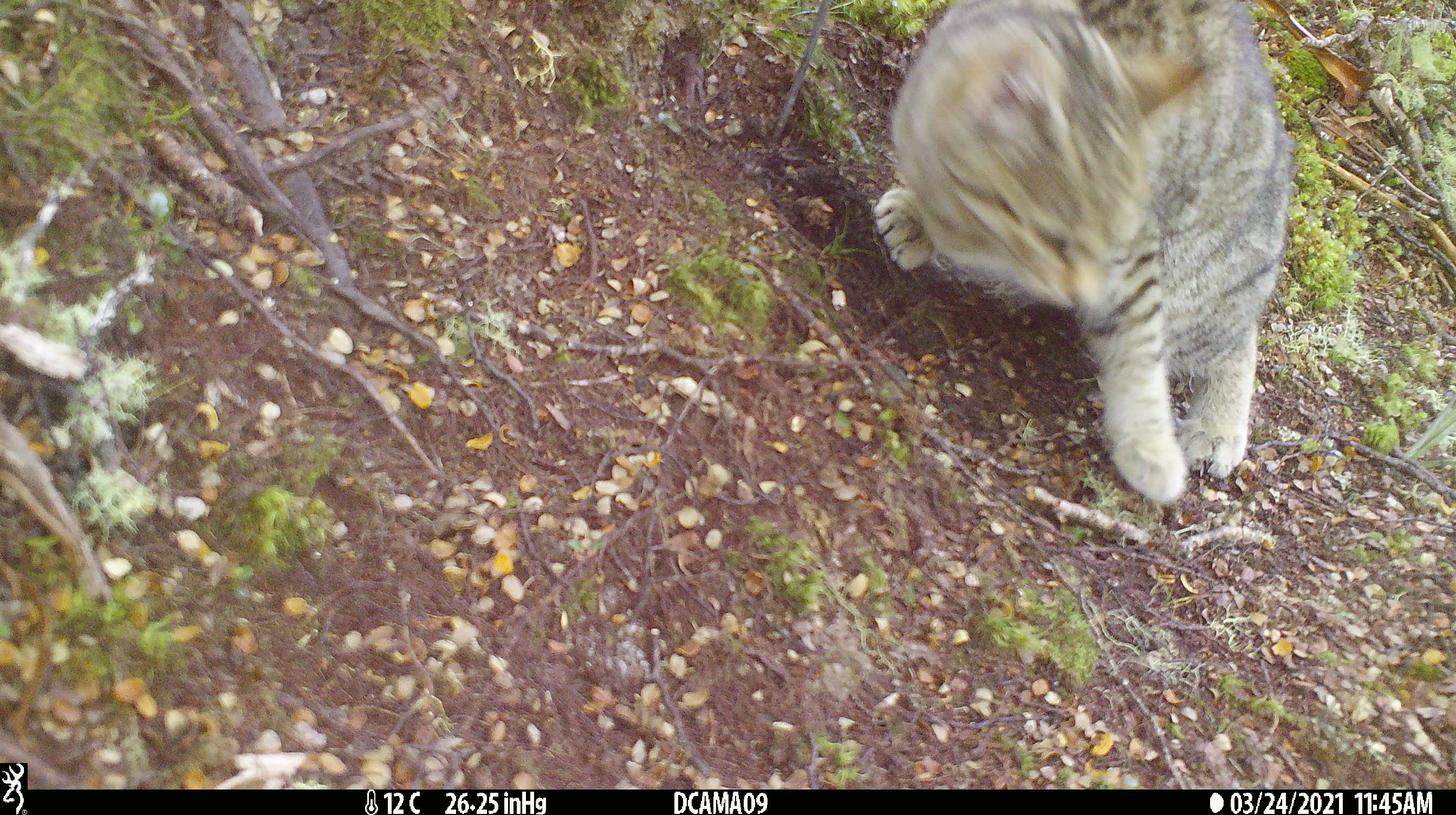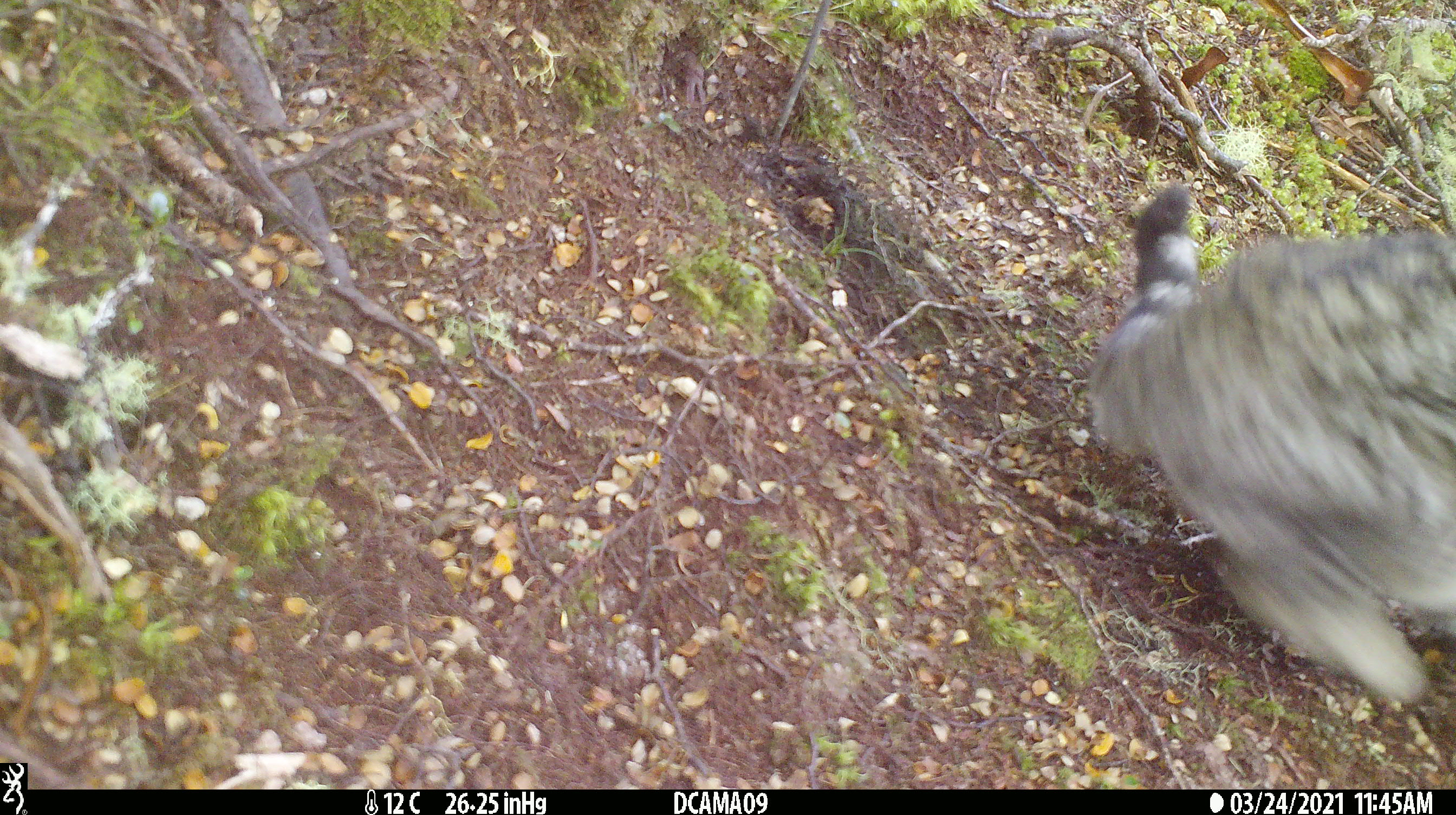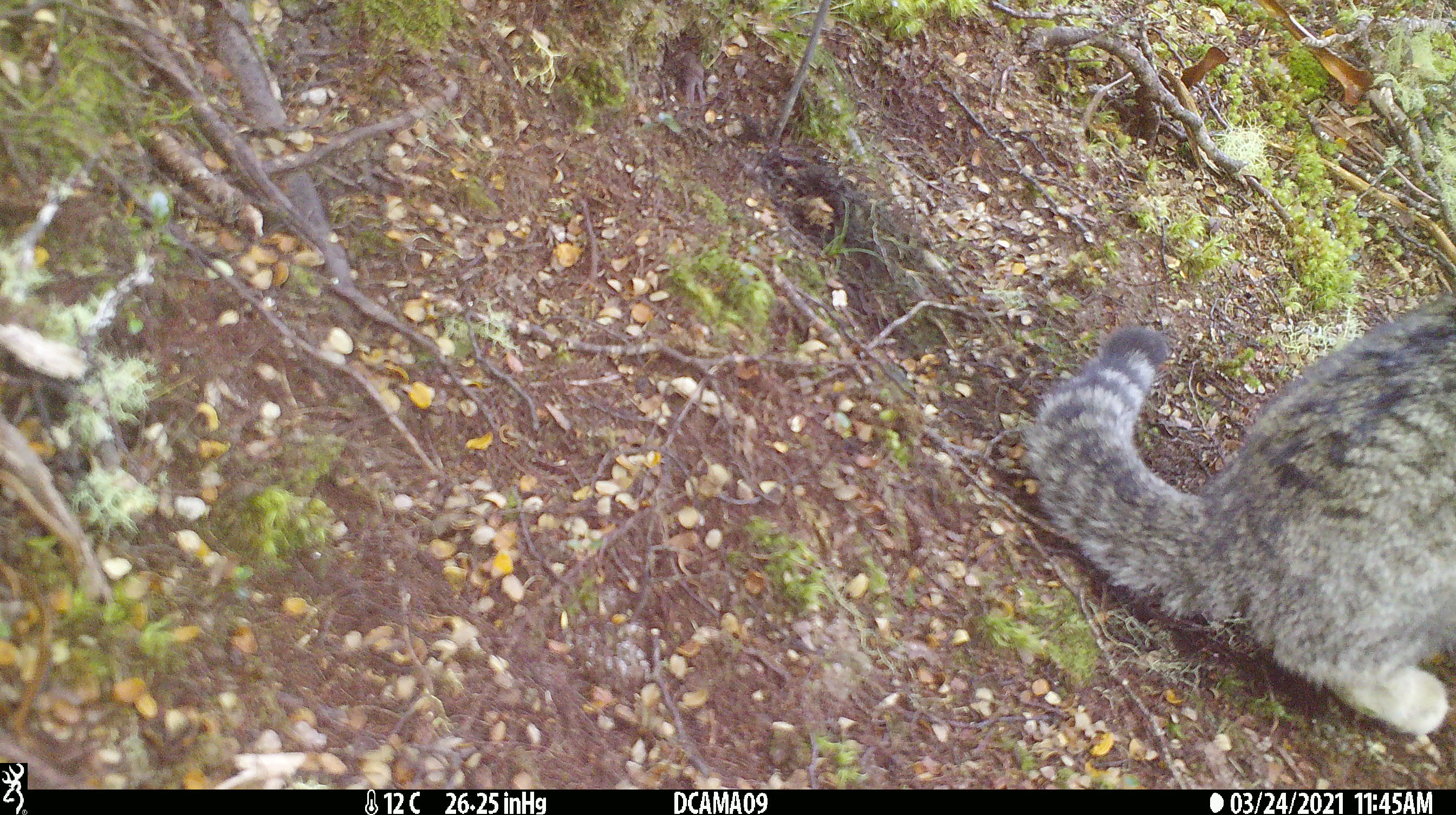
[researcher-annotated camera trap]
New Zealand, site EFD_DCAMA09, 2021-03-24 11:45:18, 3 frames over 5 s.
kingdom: Animalia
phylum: Chordata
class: Mammalia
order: Carnivora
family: Felidae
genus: Felis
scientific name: Felis catus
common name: domestic cat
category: cat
Cat (domestic cat) (Felis catus).